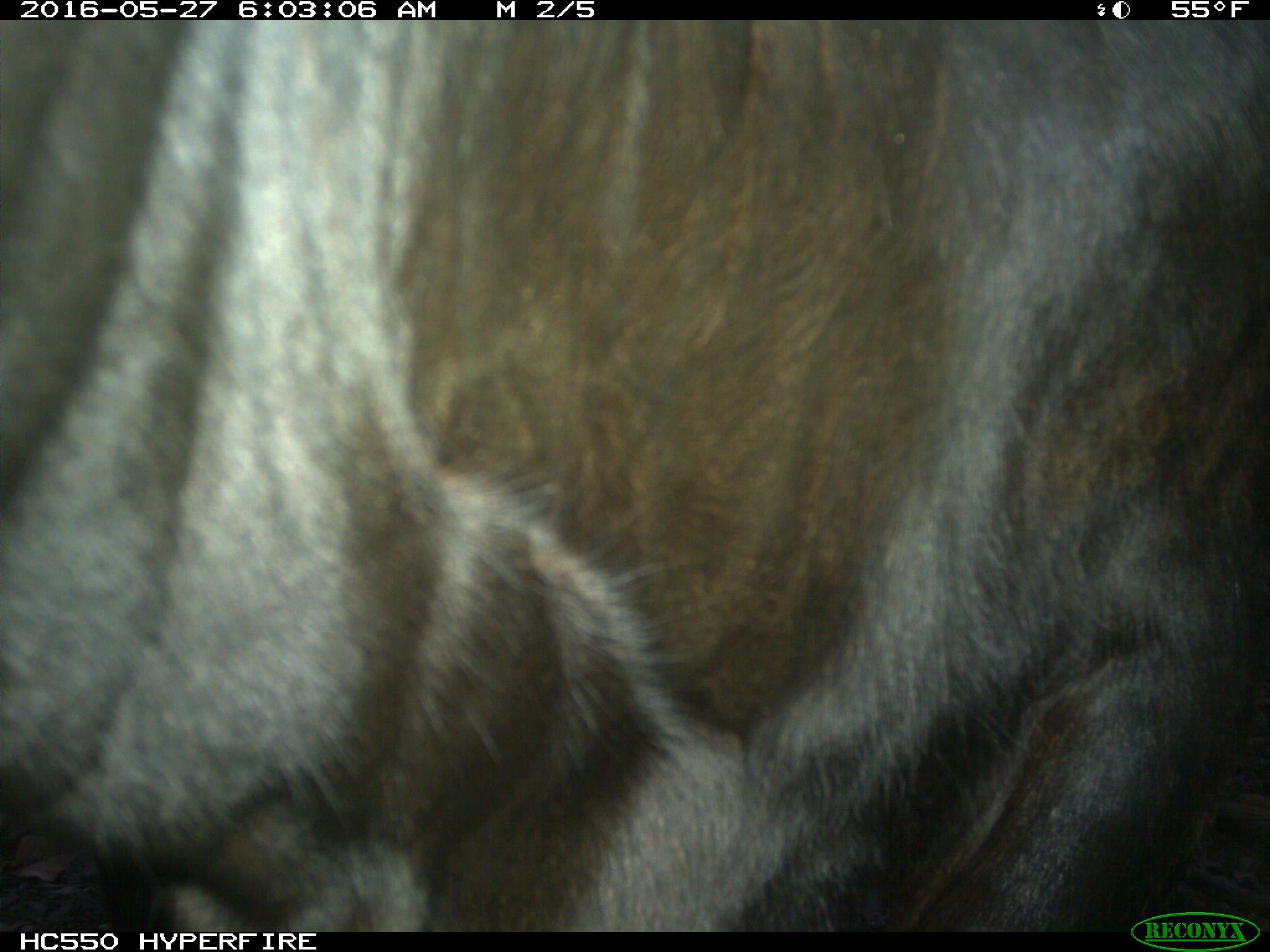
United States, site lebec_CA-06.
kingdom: Animalia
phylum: Chordata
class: Mammalia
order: Artiodactyla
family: Bovidae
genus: Bos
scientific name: Bos taurus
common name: domestic cow